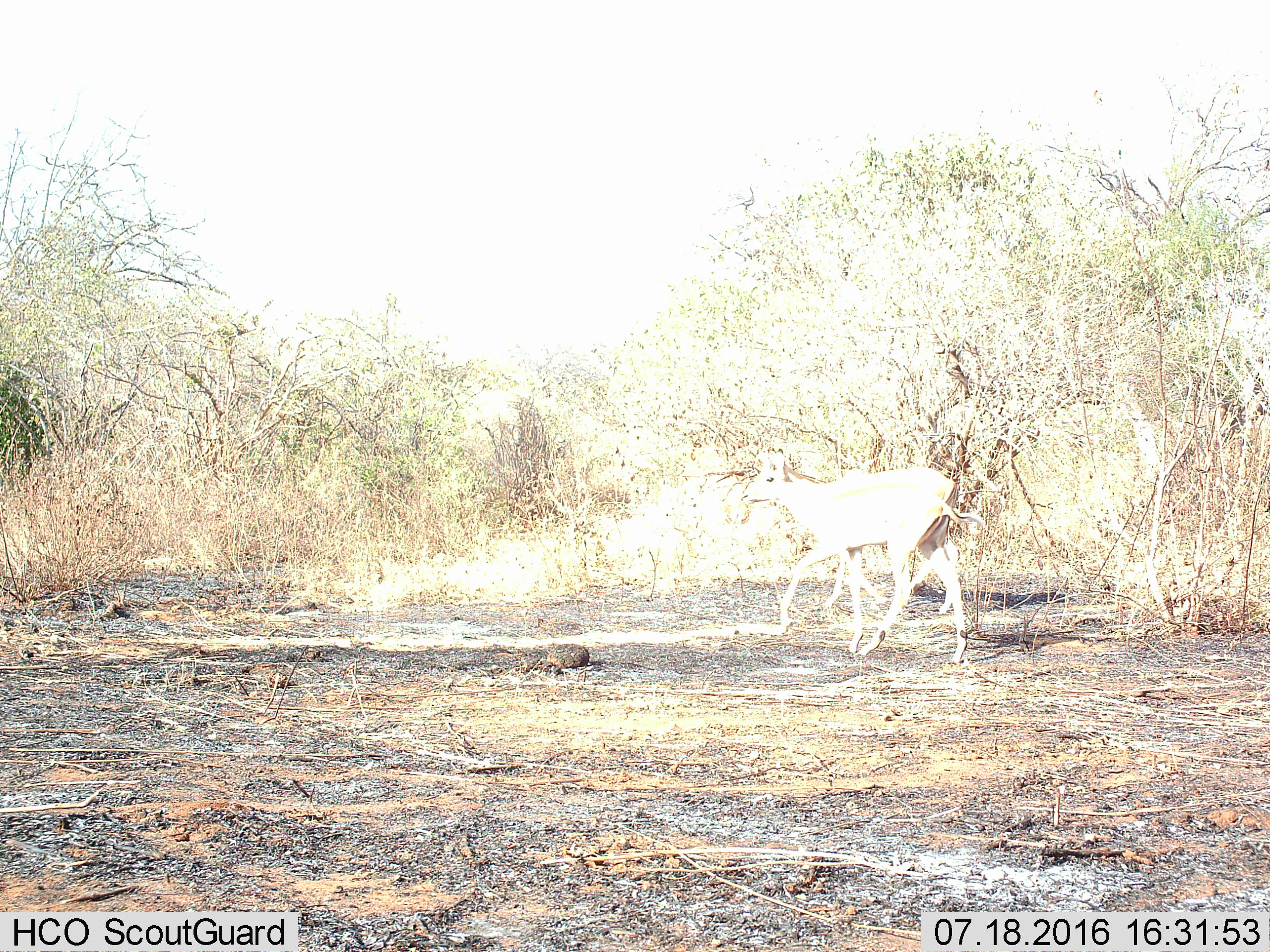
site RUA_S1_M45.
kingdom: Animalia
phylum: Chordata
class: Mammalia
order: Artiodactyla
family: Bovidae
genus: Aepyceros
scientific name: Aepyceros melampus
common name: impala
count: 1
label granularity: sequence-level